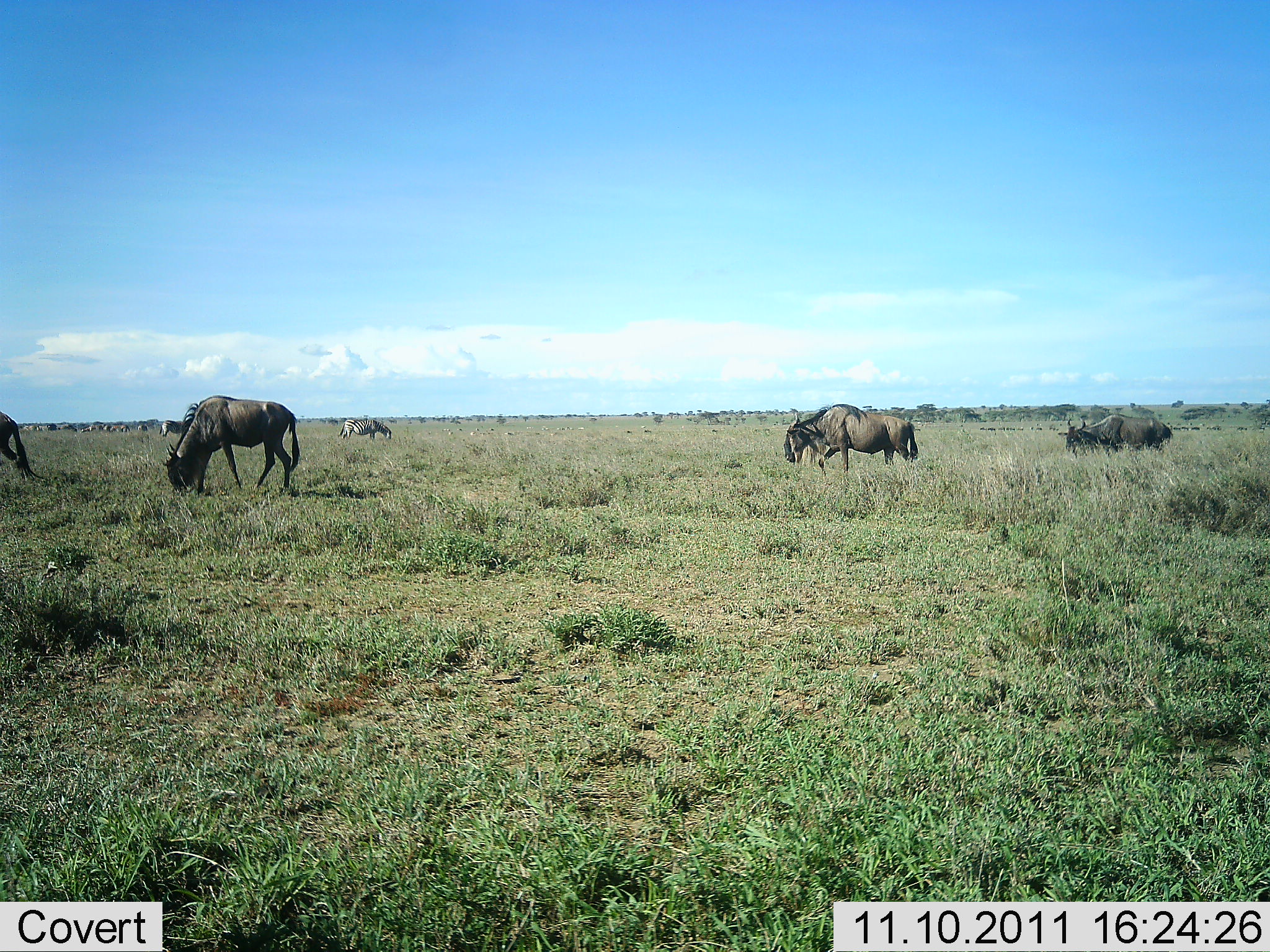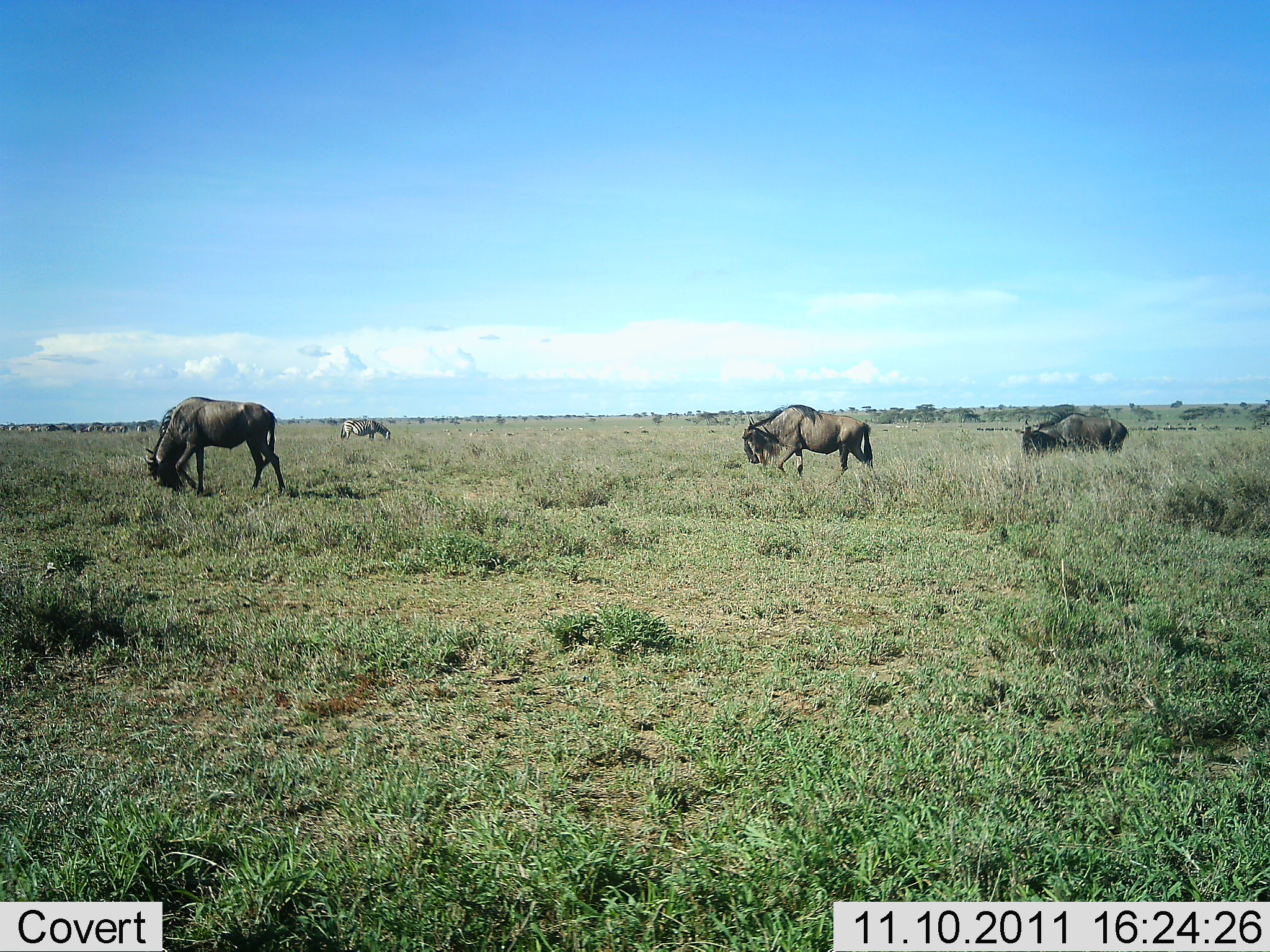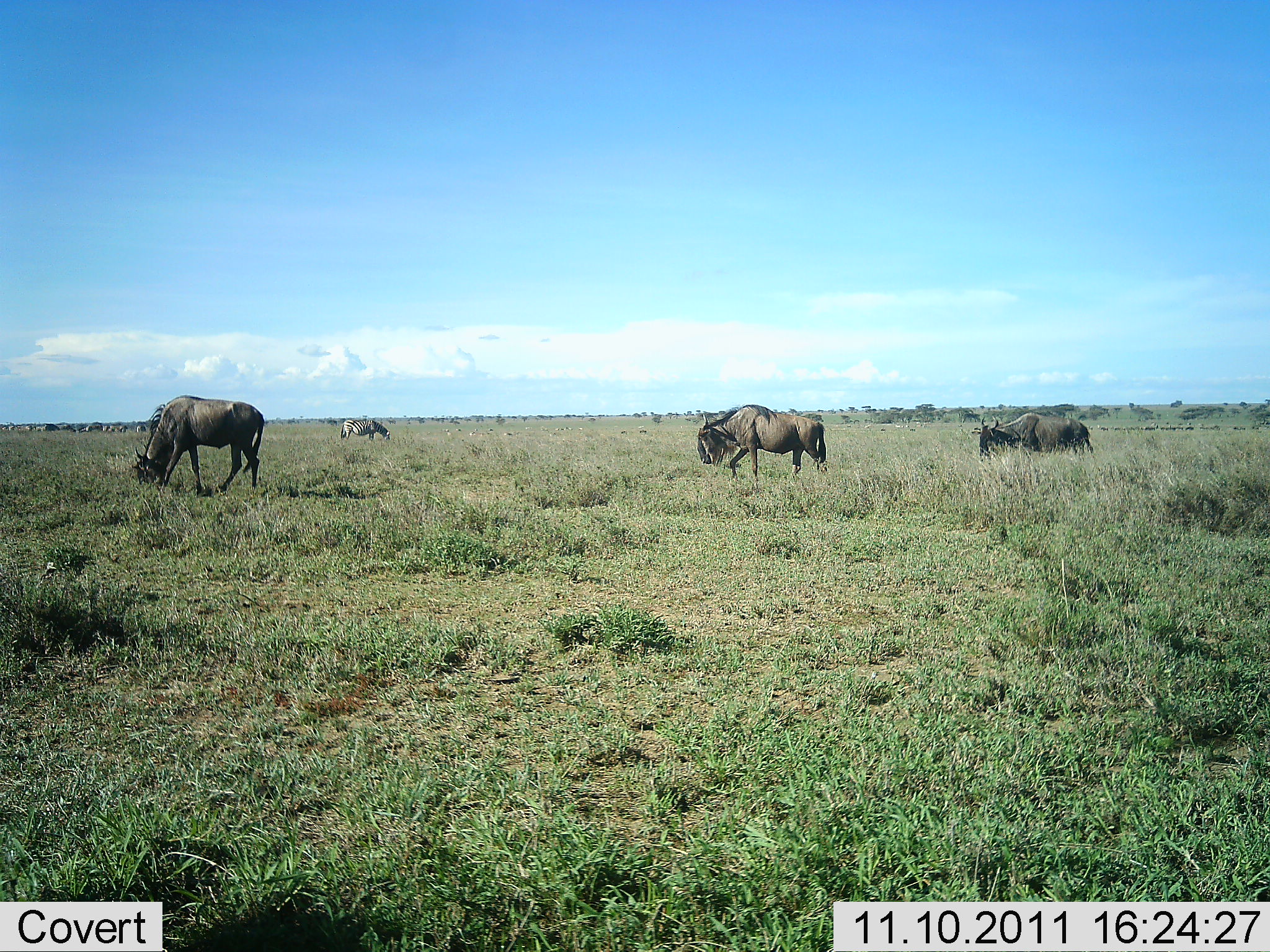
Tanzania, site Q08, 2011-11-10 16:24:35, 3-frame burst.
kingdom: Animalia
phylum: Chordata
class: Mammalia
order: Artiodactyla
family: Bovidae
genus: Connochaetes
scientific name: Connochaetes taurinus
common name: blue wildebeest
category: wildebeest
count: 8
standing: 0%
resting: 0%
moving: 70%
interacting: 0%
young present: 0%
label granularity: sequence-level